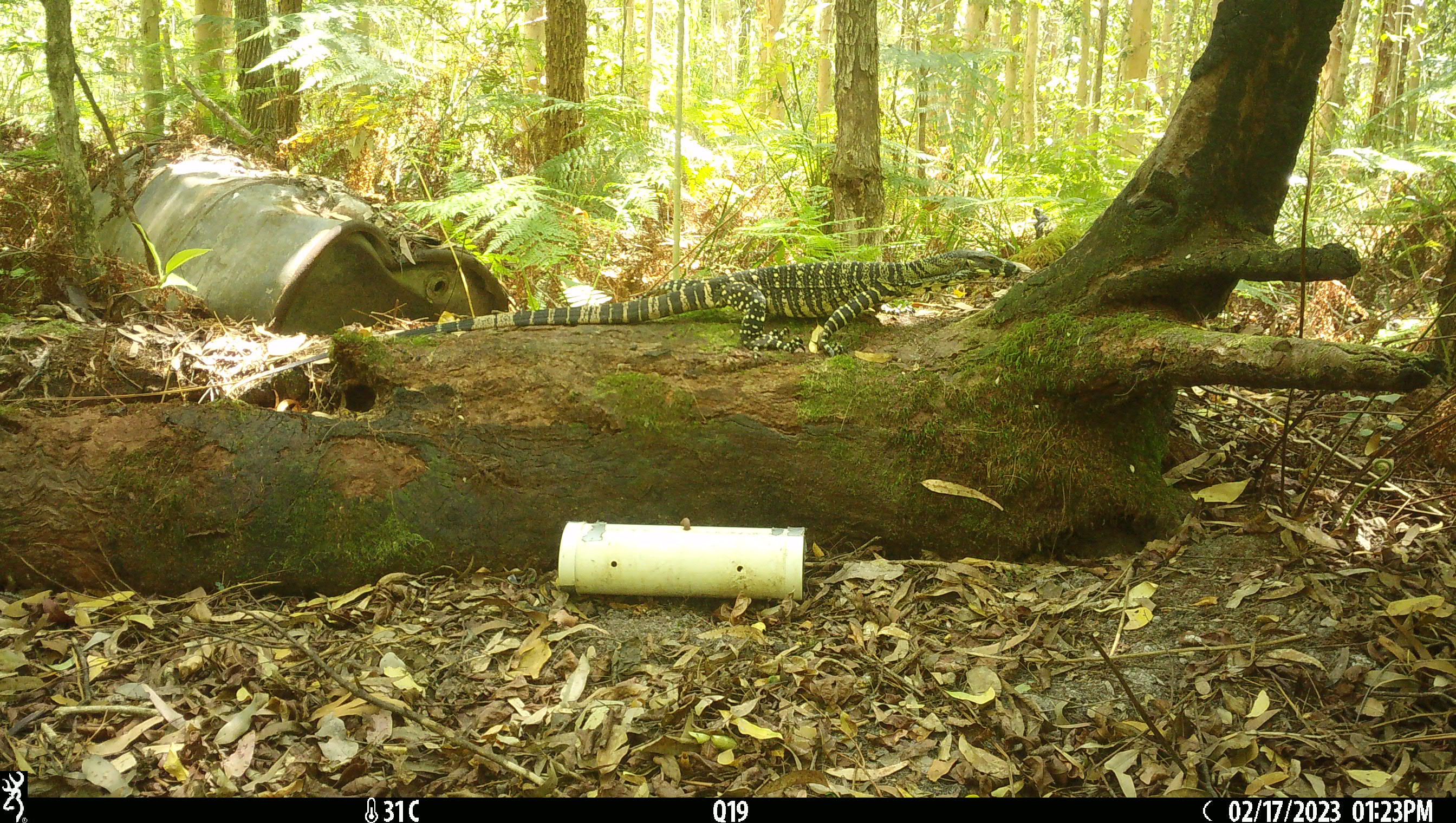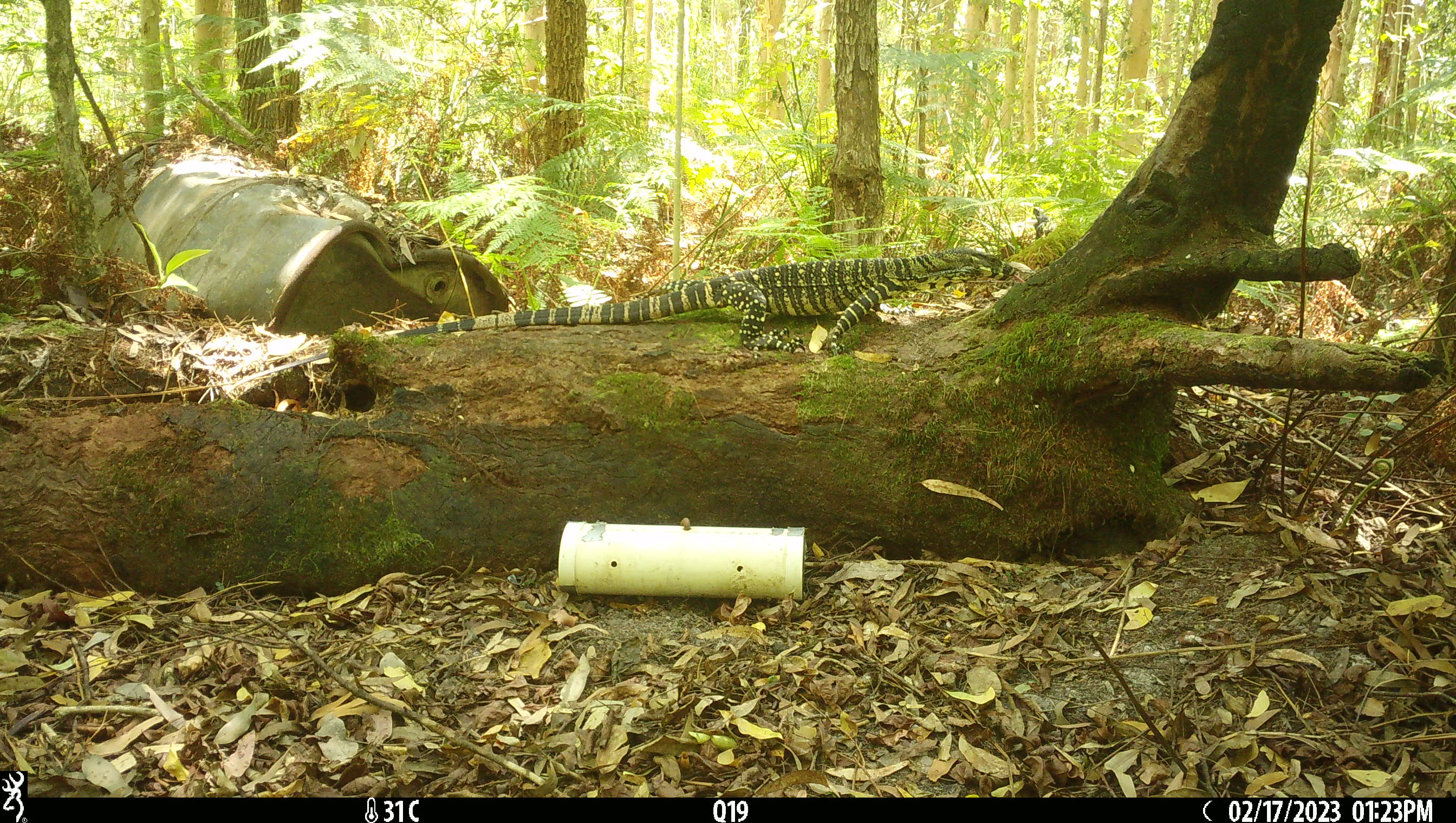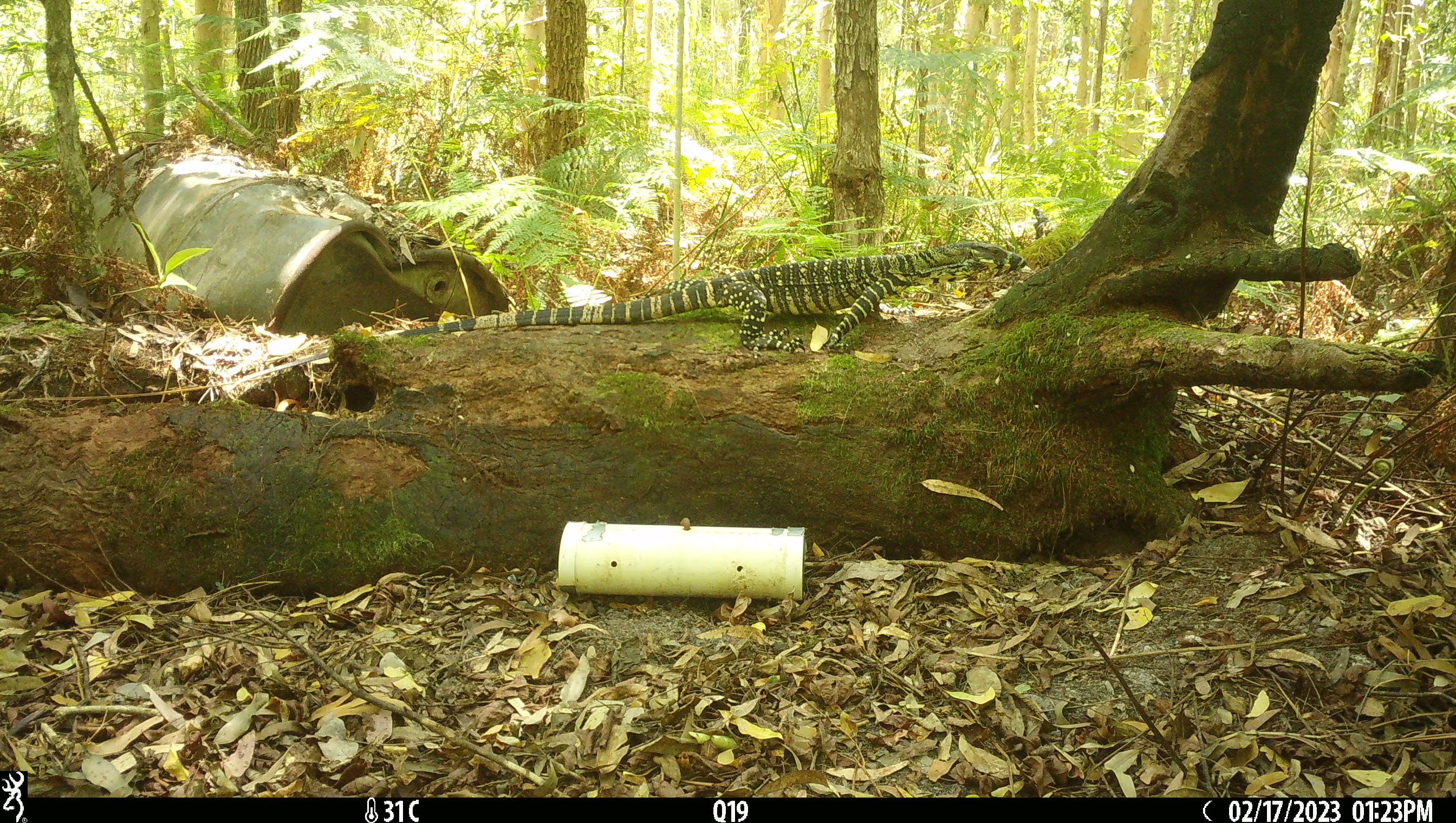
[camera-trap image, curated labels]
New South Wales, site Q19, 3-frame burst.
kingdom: Animalia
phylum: Chordata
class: Reptilia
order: Squamata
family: Varanidae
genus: Varanus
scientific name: Varanus varius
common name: lace monitor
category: goanna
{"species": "goanna (lace monitor) (Varanus varius)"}